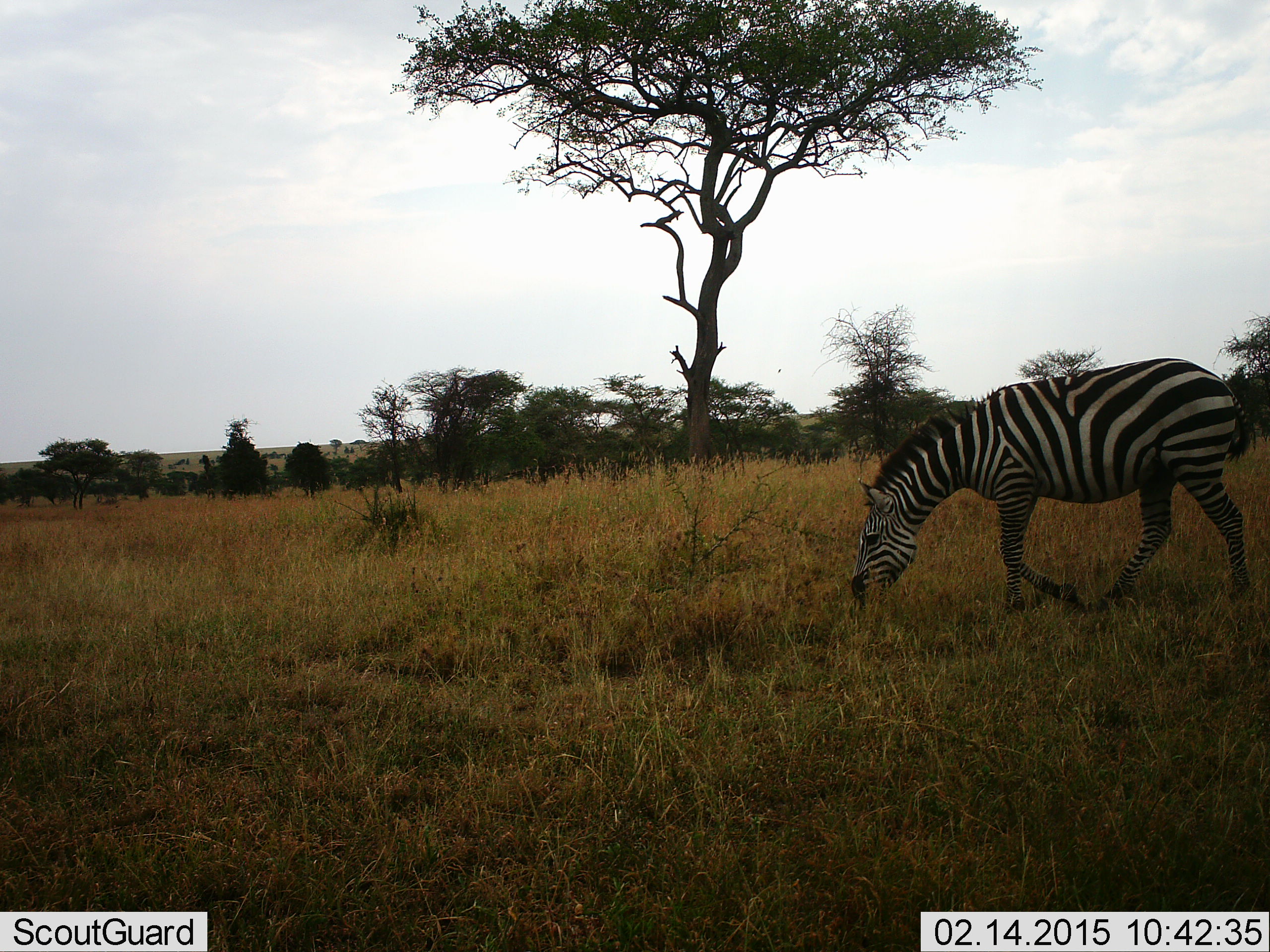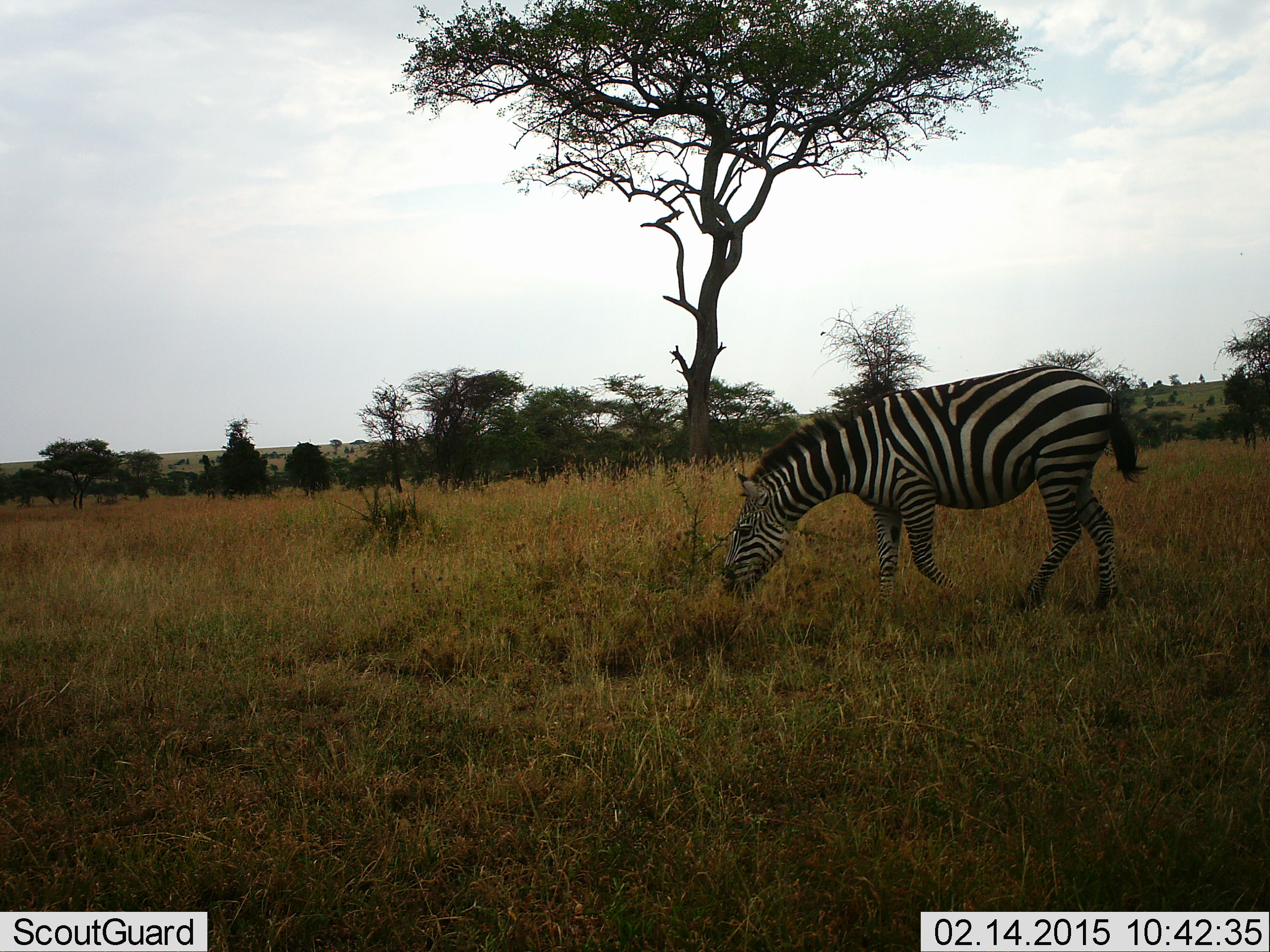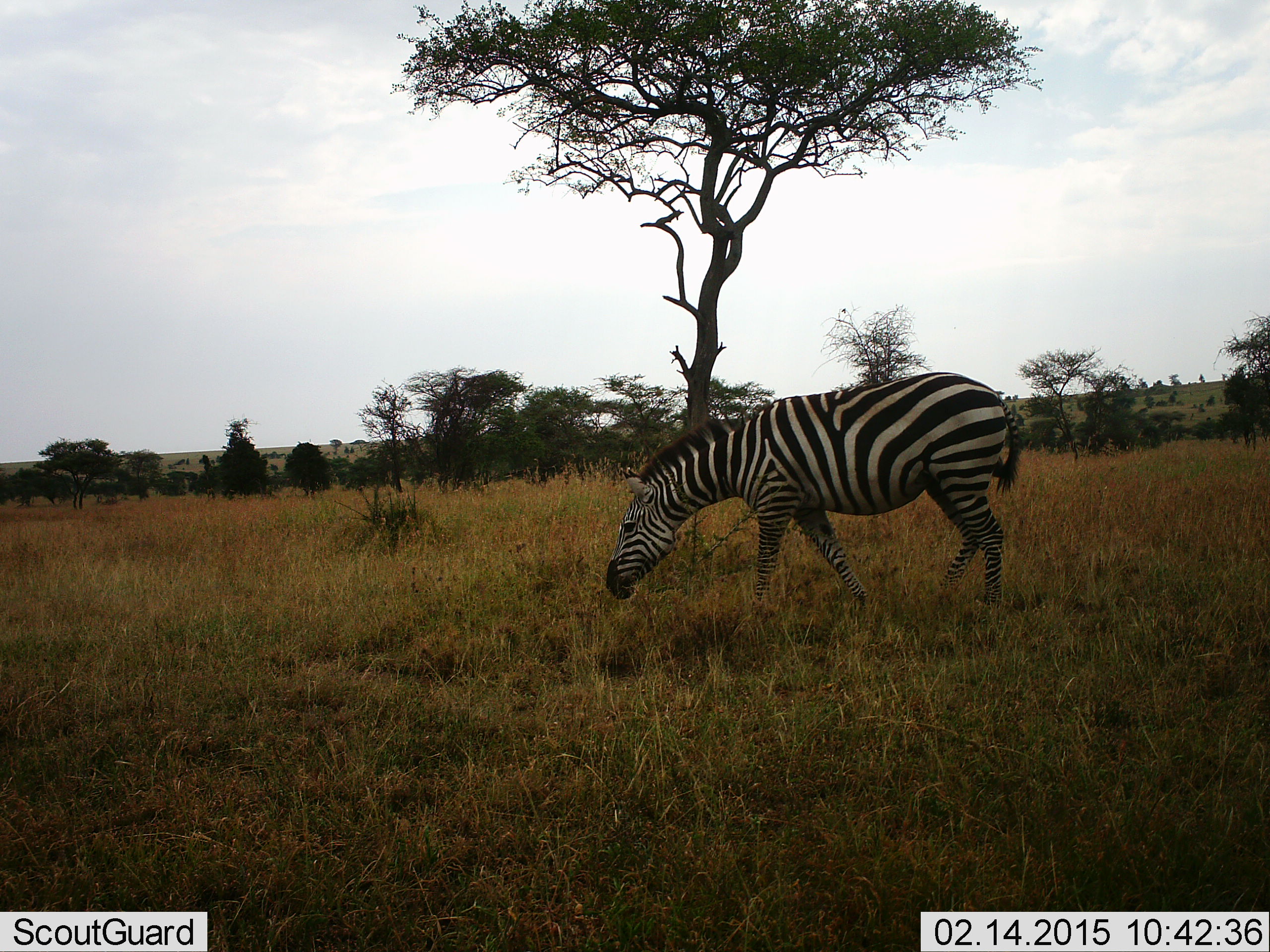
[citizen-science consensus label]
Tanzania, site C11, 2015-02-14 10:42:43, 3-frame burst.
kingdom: Animalia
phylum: Chordata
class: Mammalia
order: Perissodactyla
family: Equidae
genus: Equus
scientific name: Equus quagga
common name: plains zebra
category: zebra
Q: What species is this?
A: Zebra (plains zebra) (Equus quagga).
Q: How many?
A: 1.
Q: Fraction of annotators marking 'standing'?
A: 10%.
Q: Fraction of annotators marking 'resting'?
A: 0%.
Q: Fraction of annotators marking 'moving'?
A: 70%.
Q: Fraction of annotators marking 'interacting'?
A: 0%.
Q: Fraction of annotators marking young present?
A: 0%.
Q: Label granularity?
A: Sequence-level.